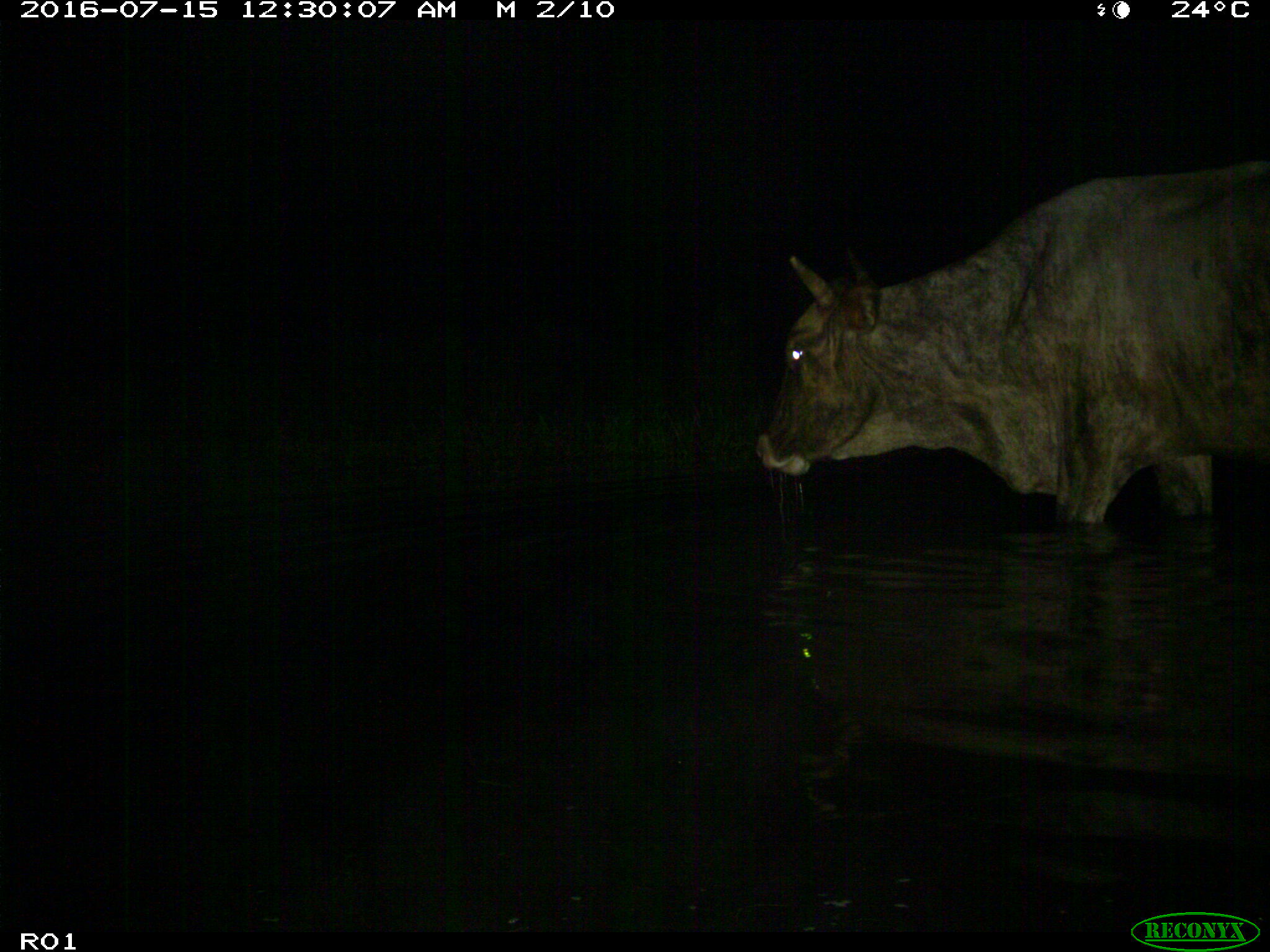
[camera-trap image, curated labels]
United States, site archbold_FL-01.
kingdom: Animalia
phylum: Chordata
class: Mammalia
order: Artiodactyla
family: Bovidae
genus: Bos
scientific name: Bos taurus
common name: domestic cow